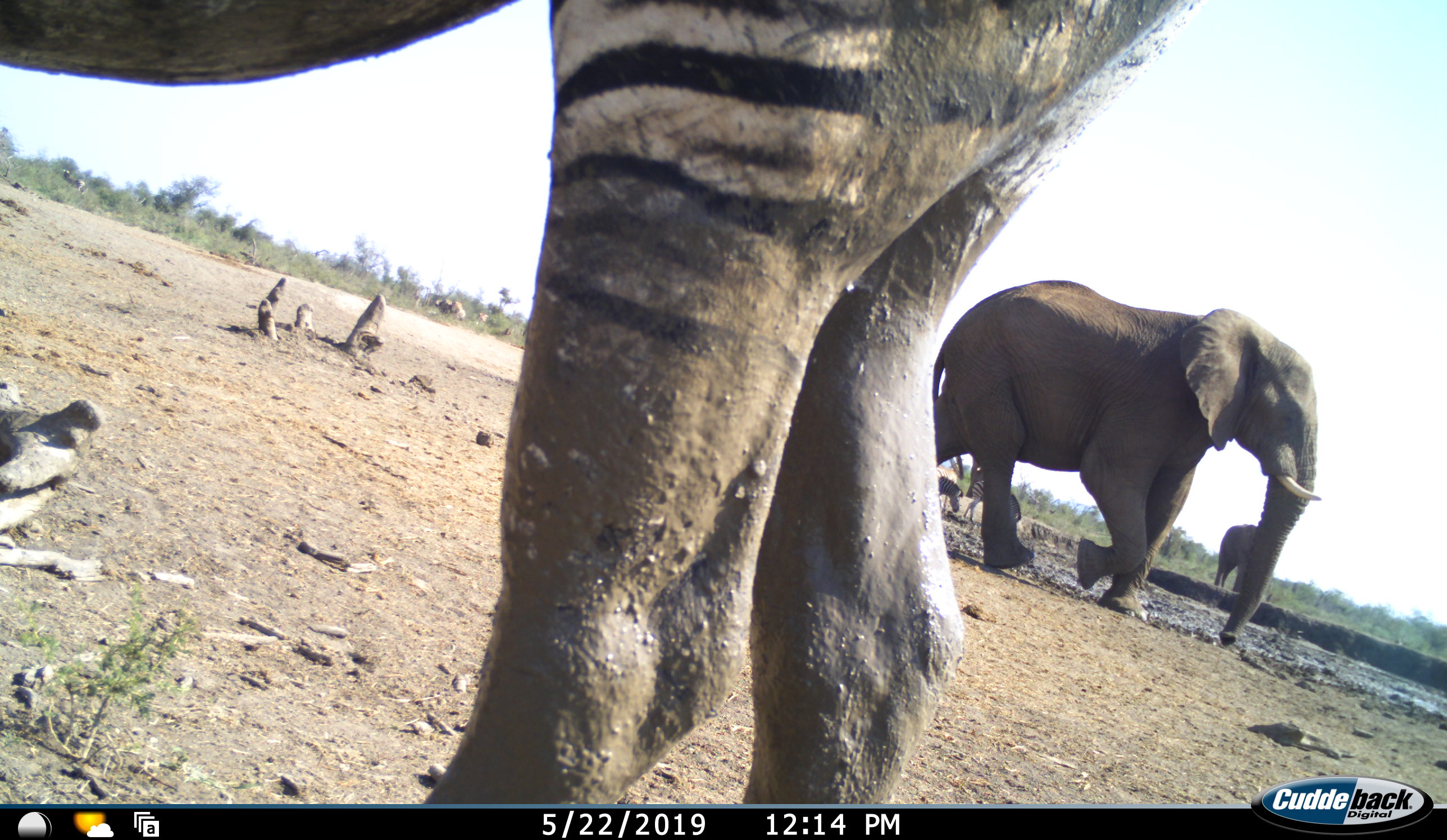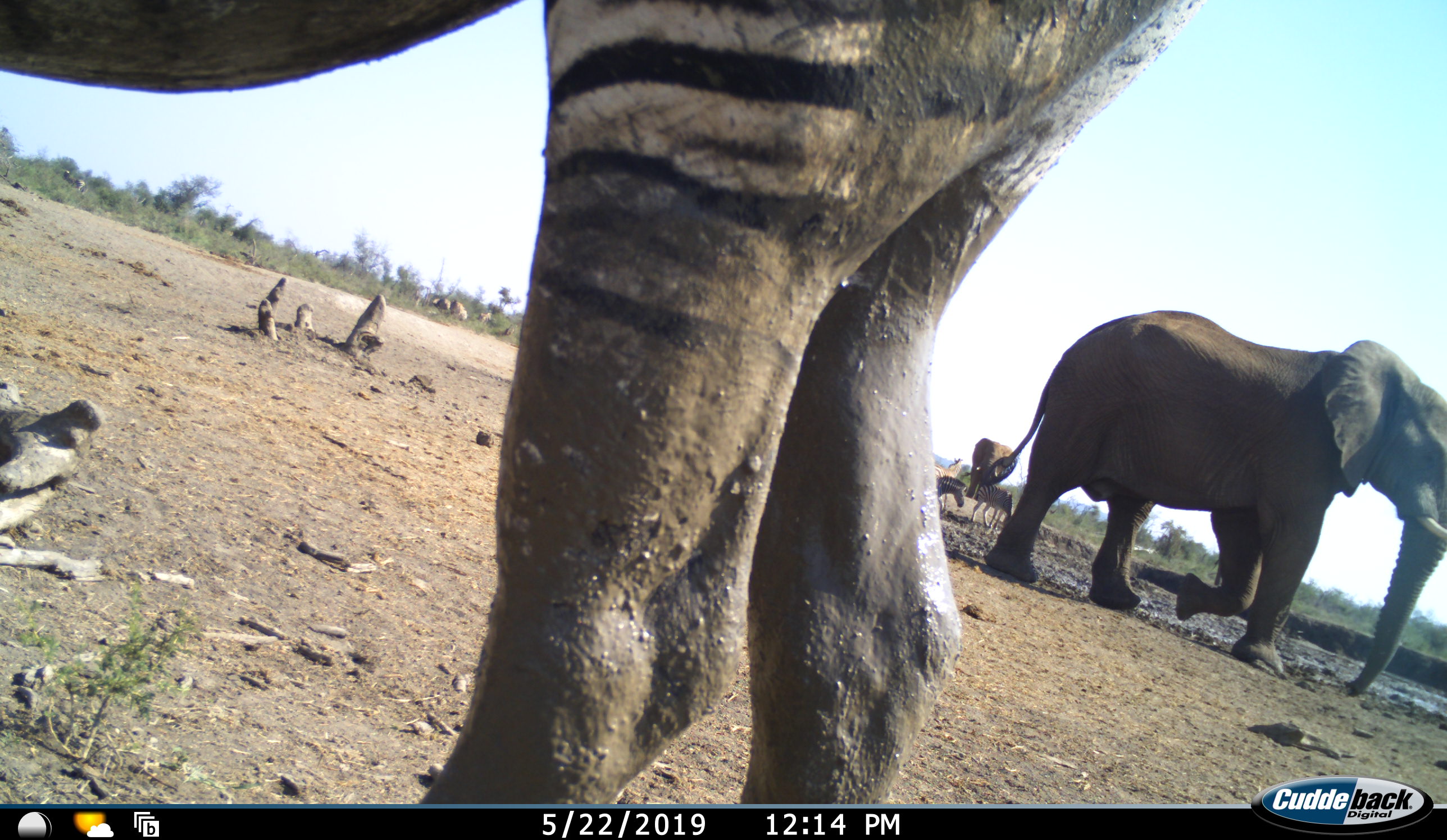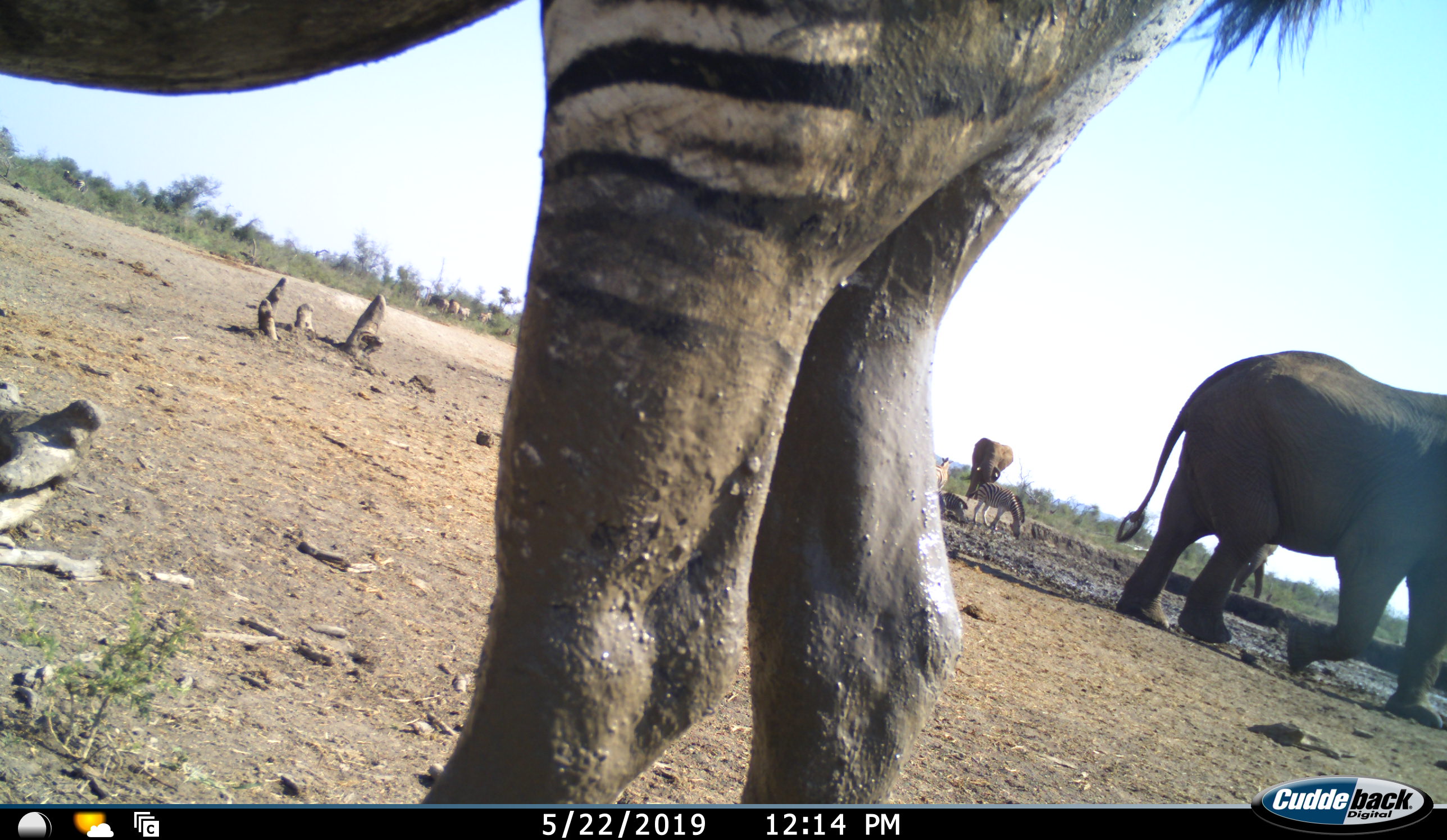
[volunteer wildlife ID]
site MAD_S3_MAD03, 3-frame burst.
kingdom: Animalia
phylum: Chordata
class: Mammalia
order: Proboscidea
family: Elephantidae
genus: Loxodonta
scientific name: Loxodonta africana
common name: african bush elephant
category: elephant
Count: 3.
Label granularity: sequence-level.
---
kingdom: Animalia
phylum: Chordata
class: Mammalia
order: Perissodactyla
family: Equidae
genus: Equus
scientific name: Equus quagga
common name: plains zebra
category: zebraplains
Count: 3.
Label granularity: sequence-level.